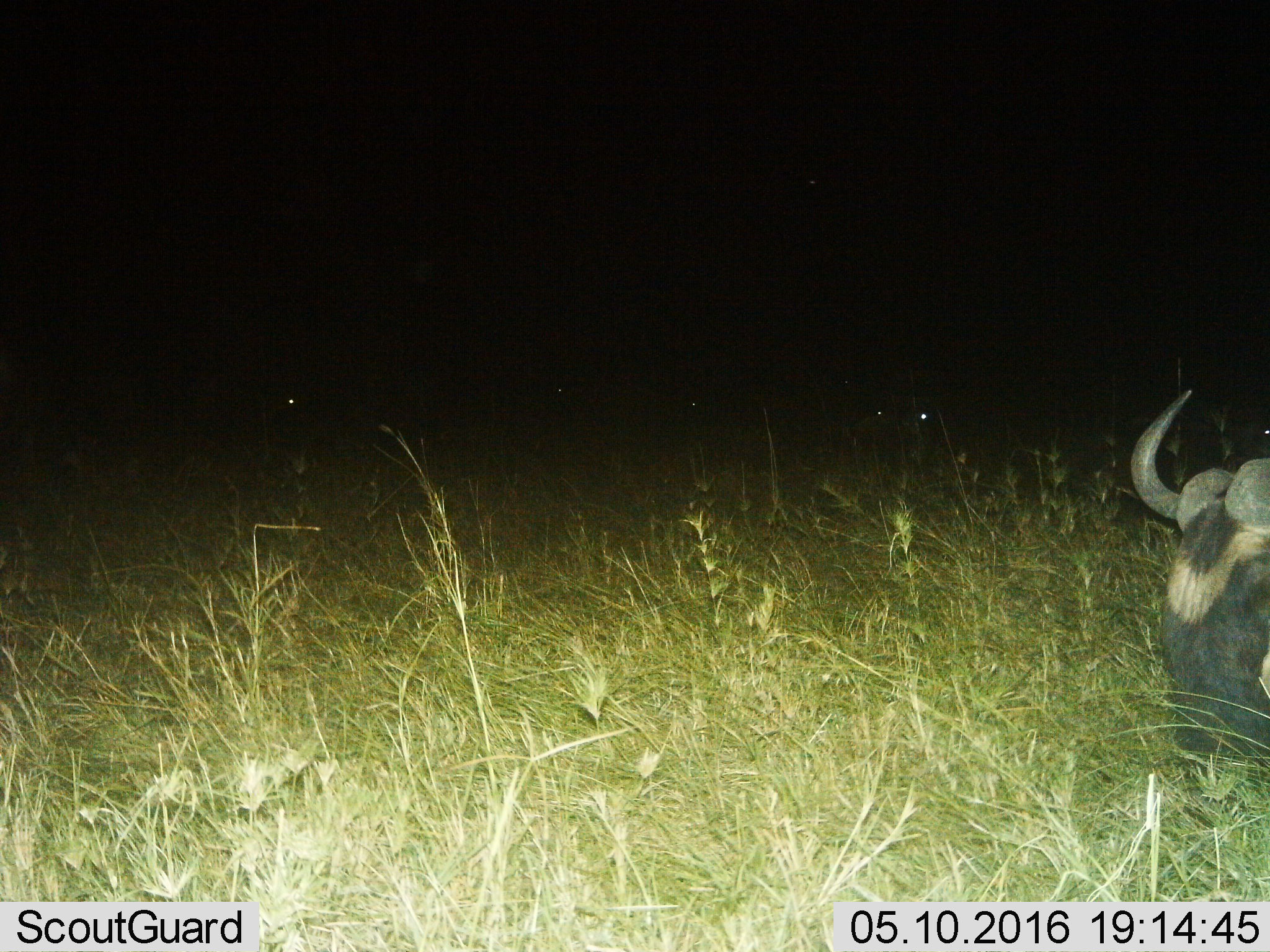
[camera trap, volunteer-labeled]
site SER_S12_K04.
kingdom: Animalia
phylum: Chordata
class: Mammalia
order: Artiodactyla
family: Bovidae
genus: Connochaetes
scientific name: Connochaetes taurinus taurinus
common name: blue wildebeest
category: wildebeestblue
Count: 1.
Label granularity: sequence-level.